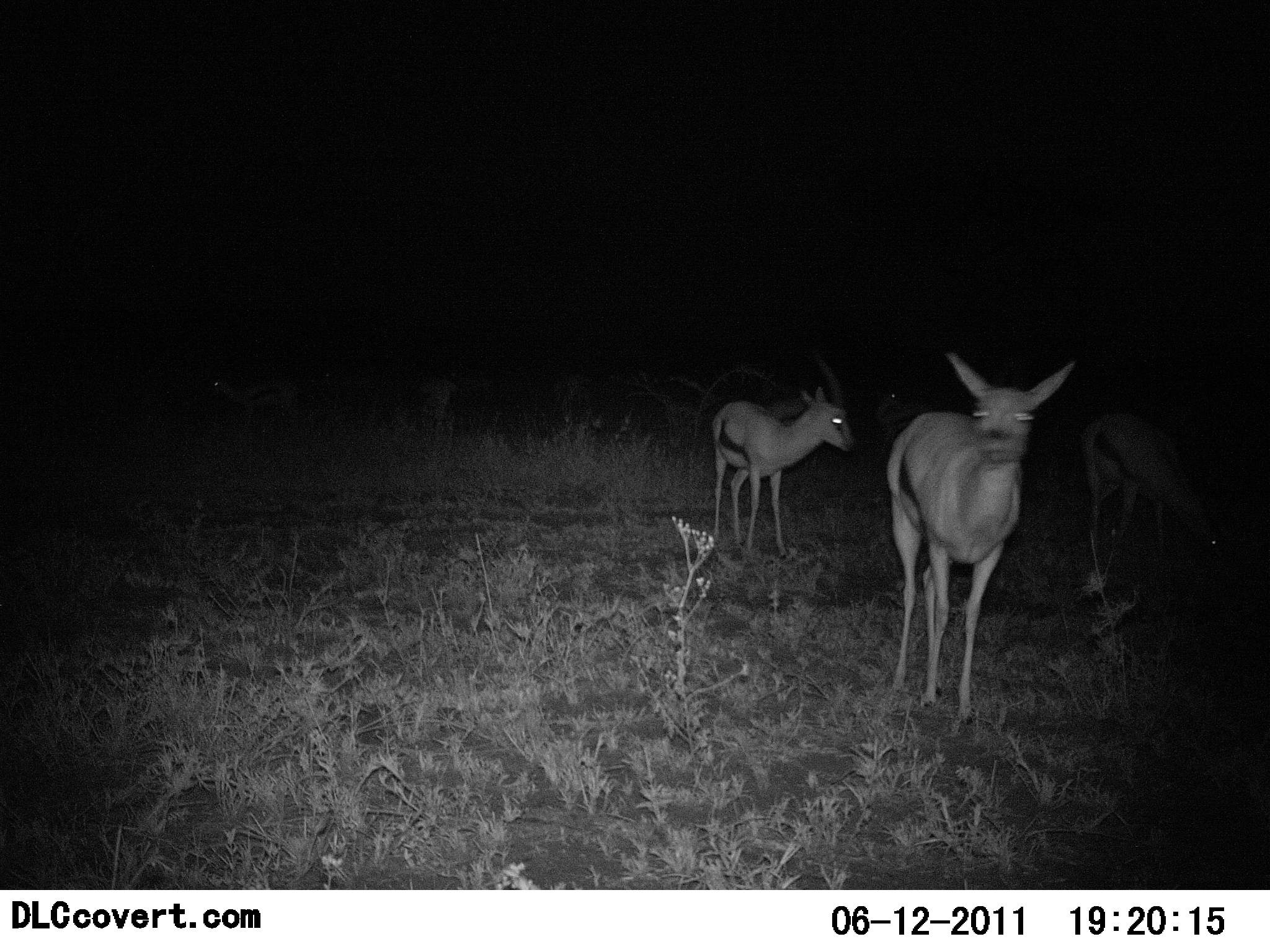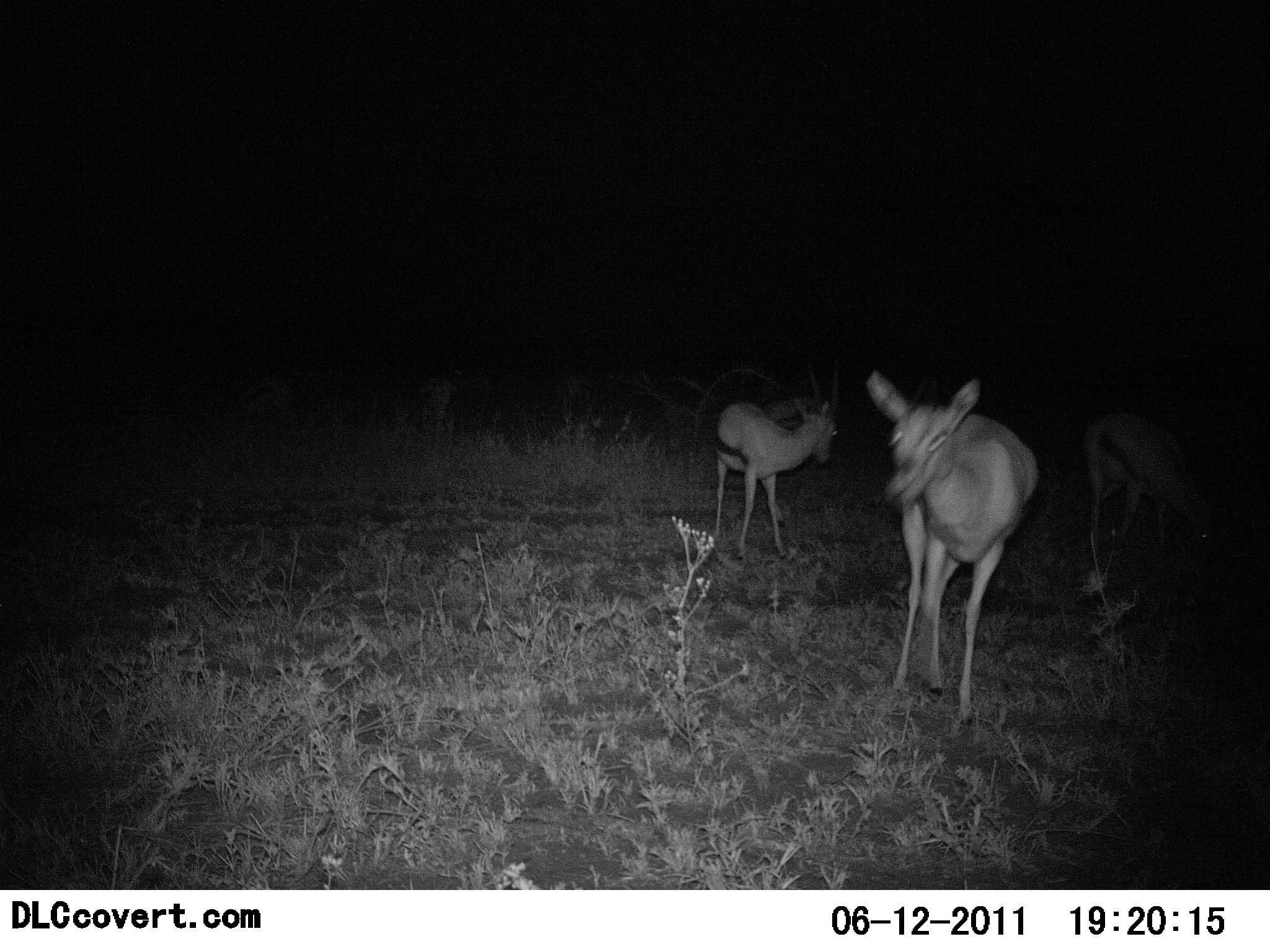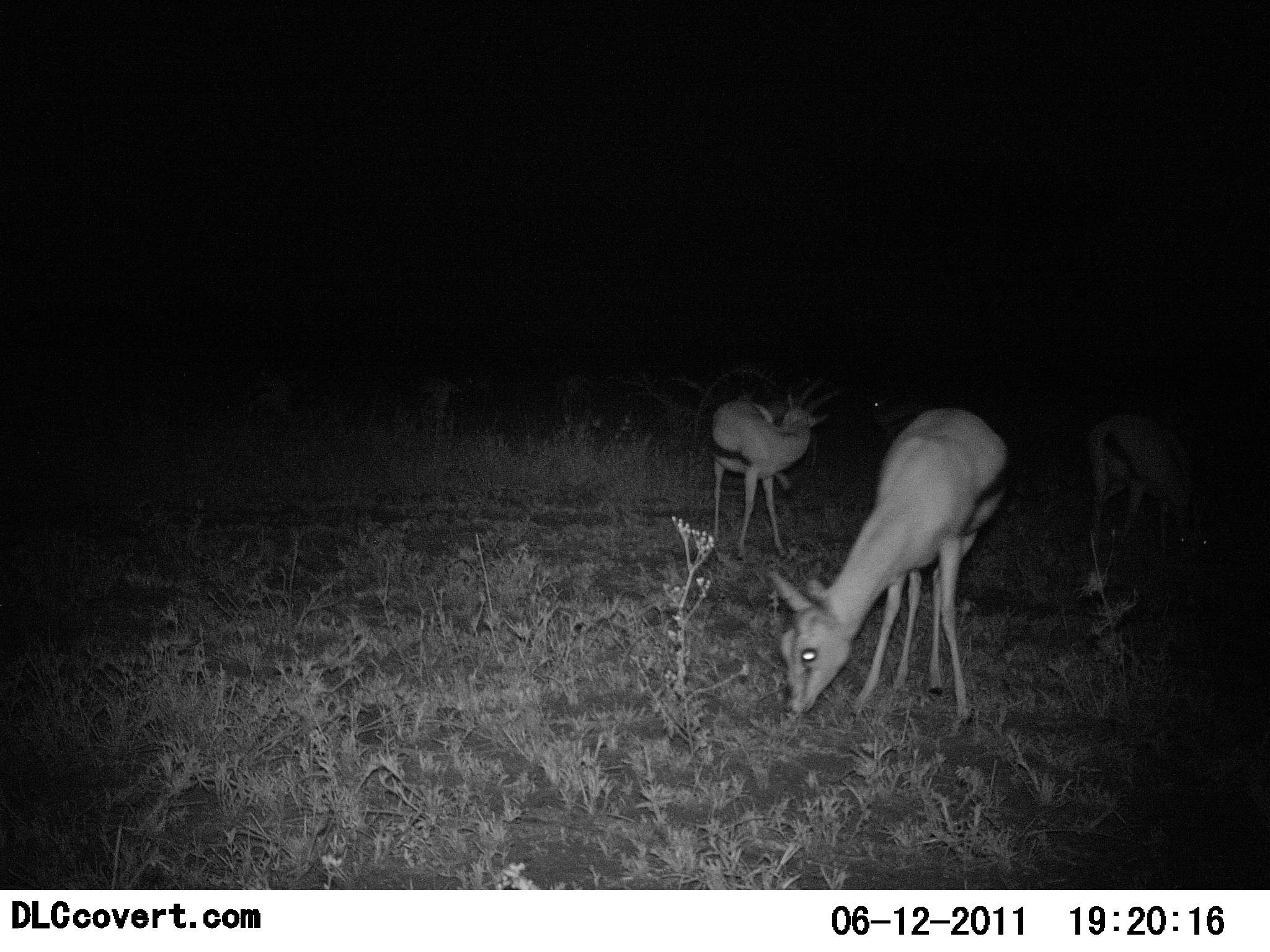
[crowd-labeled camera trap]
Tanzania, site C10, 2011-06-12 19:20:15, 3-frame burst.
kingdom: Animalia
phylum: Chordata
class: Mammalia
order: Artiodactyla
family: Bovidae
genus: Eudorcas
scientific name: Eudorcas thomsonii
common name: thomson's gazelle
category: gazellethomsons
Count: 3.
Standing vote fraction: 67%.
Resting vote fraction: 0%.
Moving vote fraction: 25%.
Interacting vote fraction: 0%.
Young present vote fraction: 17%.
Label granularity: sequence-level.